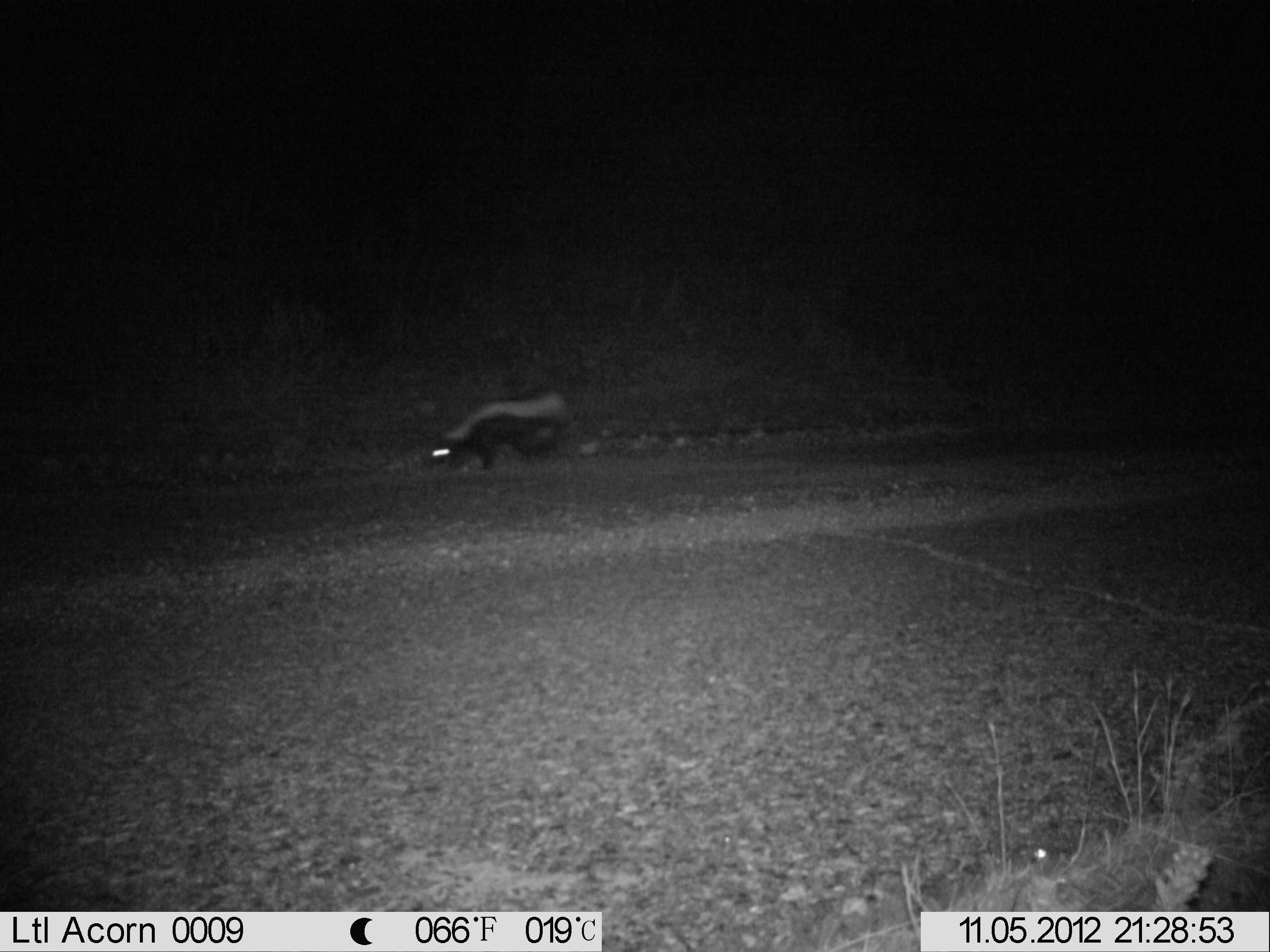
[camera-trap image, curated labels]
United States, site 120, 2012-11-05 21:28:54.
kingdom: Animalia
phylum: Chordata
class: Mammalia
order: Carnivora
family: Mephitidae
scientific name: Mephitidae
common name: skunk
Skunk (Mephitidae).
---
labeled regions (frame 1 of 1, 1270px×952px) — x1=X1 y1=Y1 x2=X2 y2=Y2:
skunk: x1=395 y1=370 x2=584 y2=486